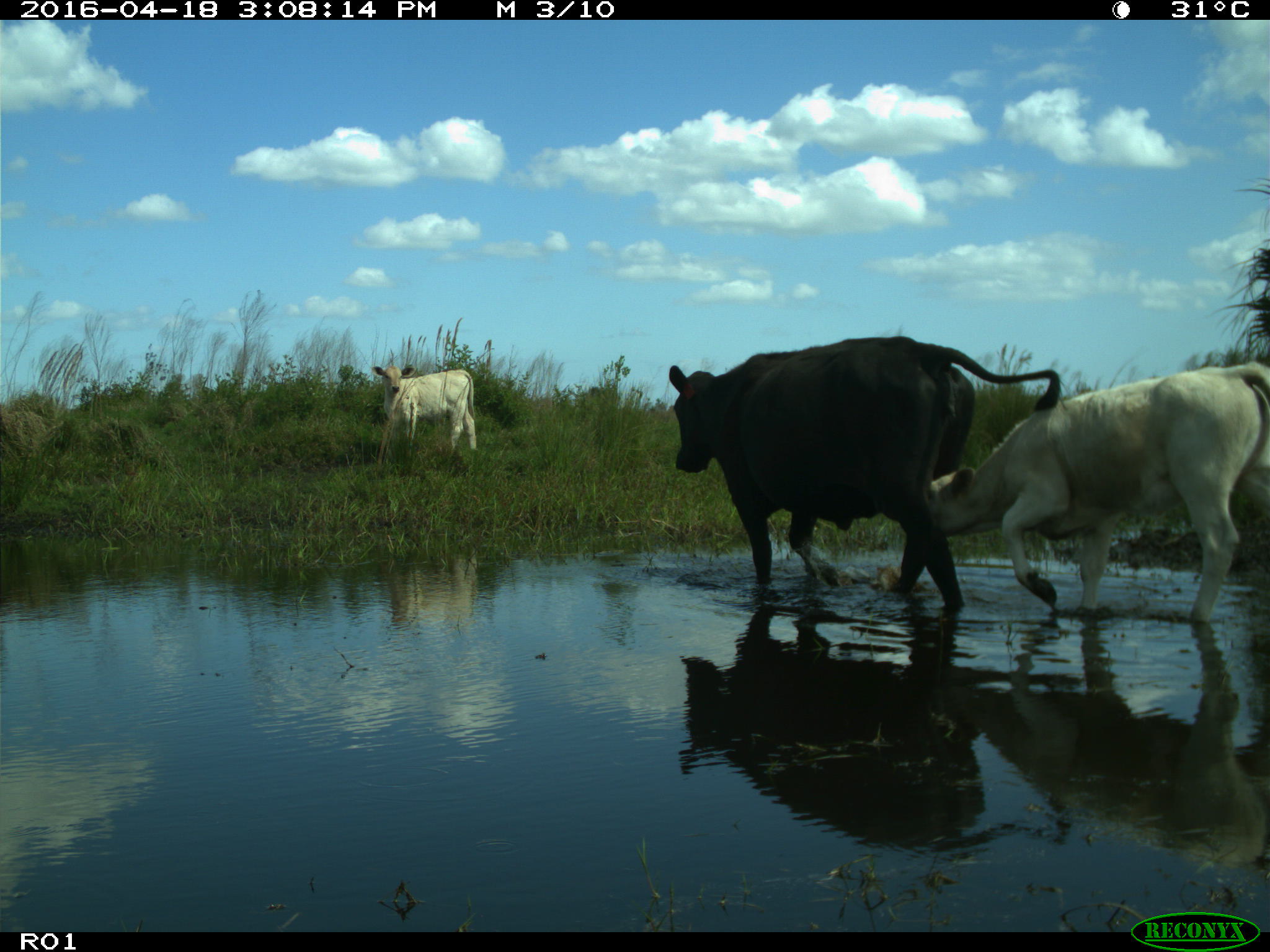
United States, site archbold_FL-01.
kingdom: Animalia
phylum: Chordata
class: Mammalia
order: Artiodactyla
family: Bovidae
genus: Bos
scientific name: Bos taurus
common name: domestic cow